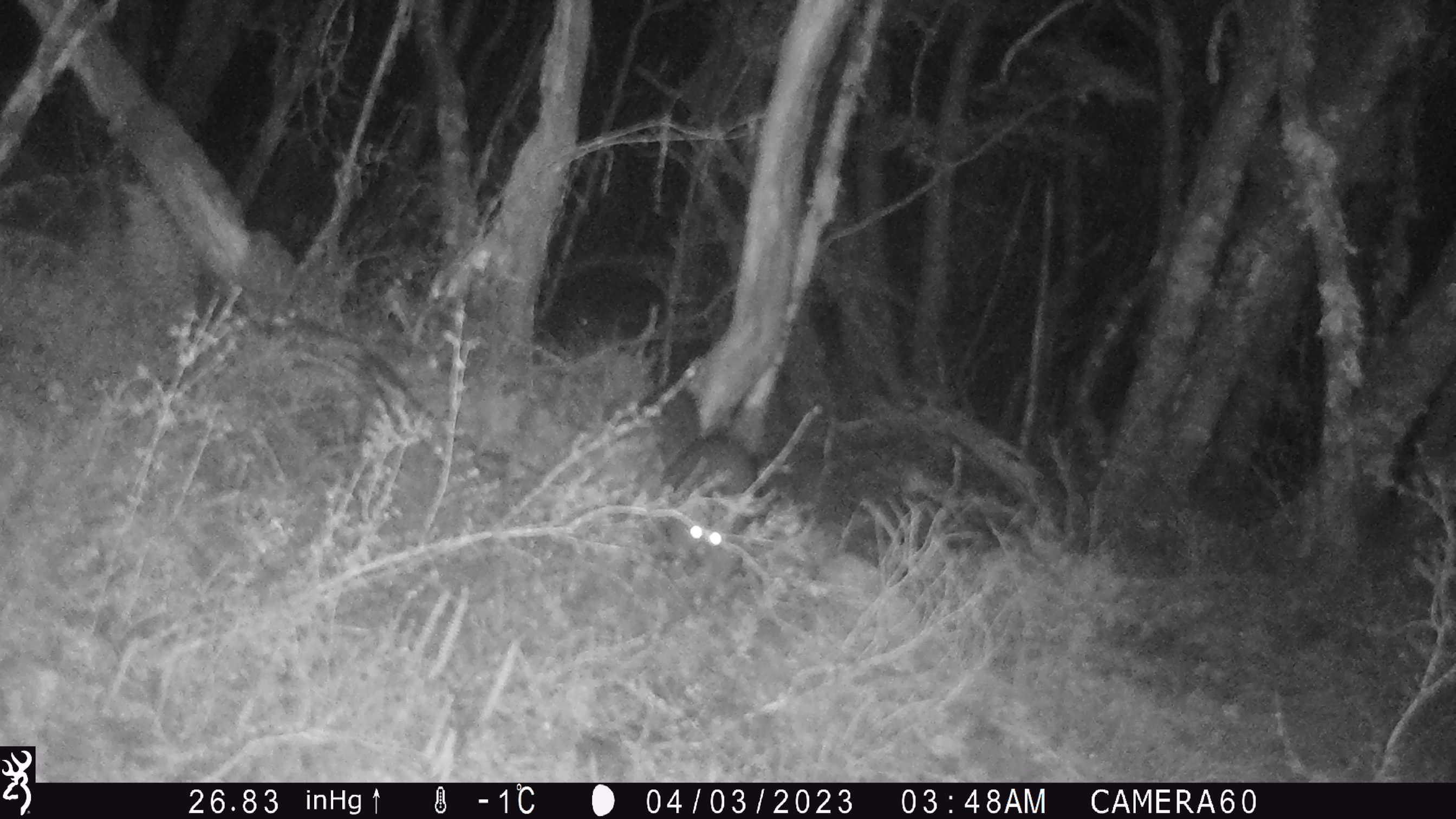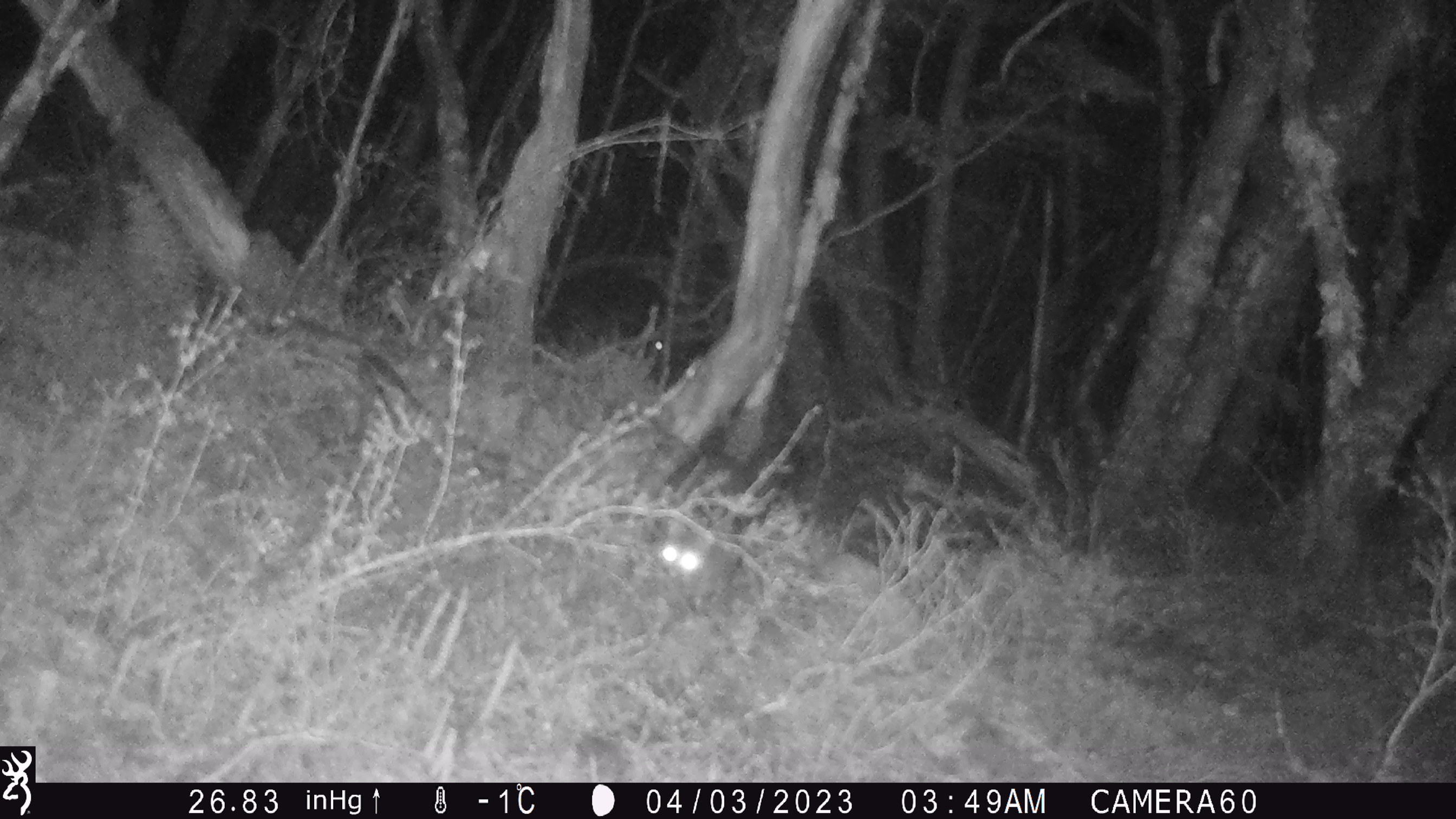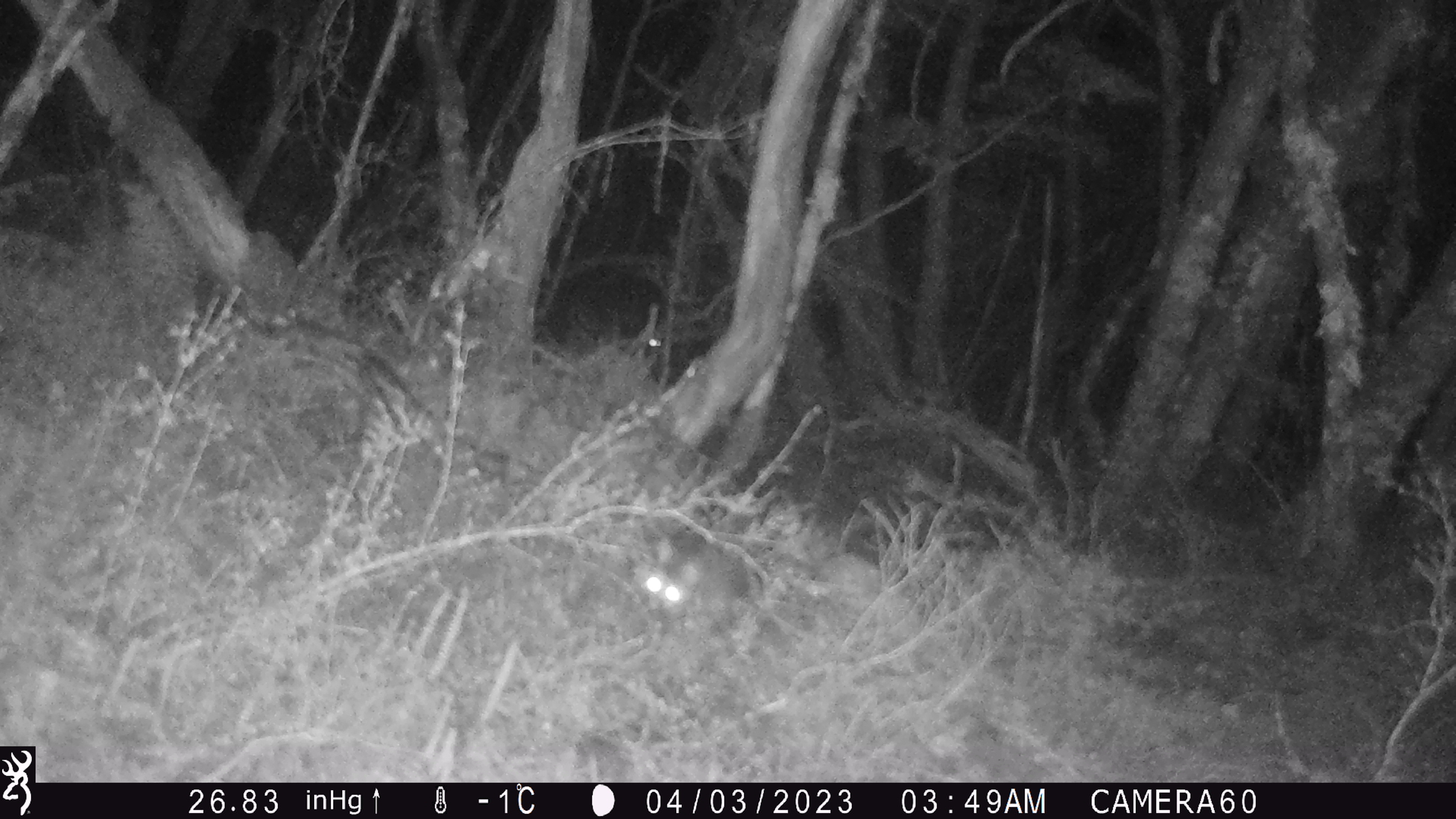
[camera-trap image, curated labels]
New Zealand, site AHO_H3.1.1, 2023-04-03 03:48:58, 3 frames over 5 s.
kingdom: Animalia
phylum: Chordata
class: Mammalia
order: Carnivora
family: Mustelidae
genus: Mustela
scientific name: Mustela erminea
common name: stoat